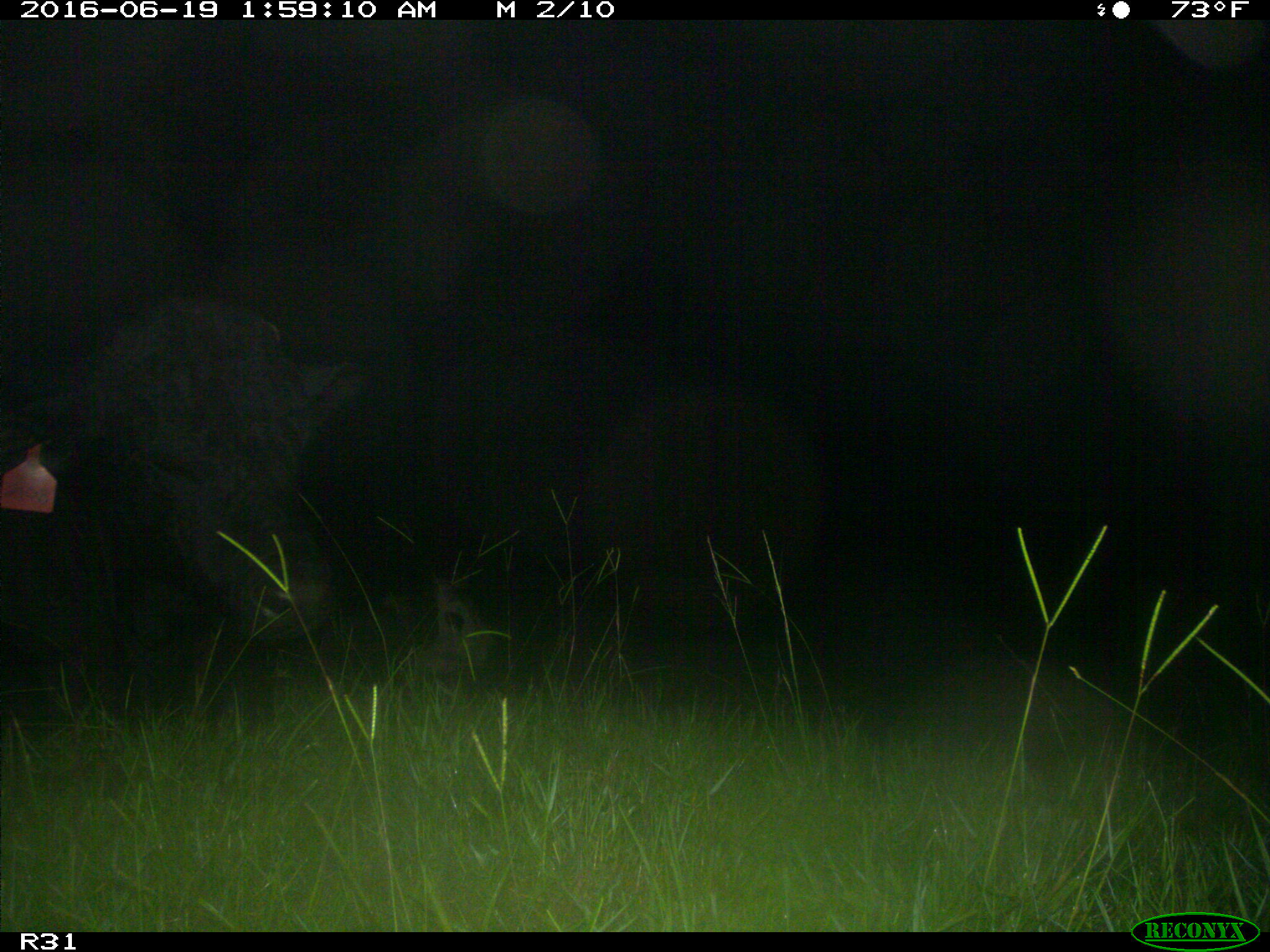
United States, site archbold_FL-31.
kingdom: Animalia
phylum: Chordata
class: Mammalia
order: Artiodactyla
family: Bovidae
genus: Bos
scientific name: Bos taurus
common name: domestic cow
Bos taurus (domestic cow).